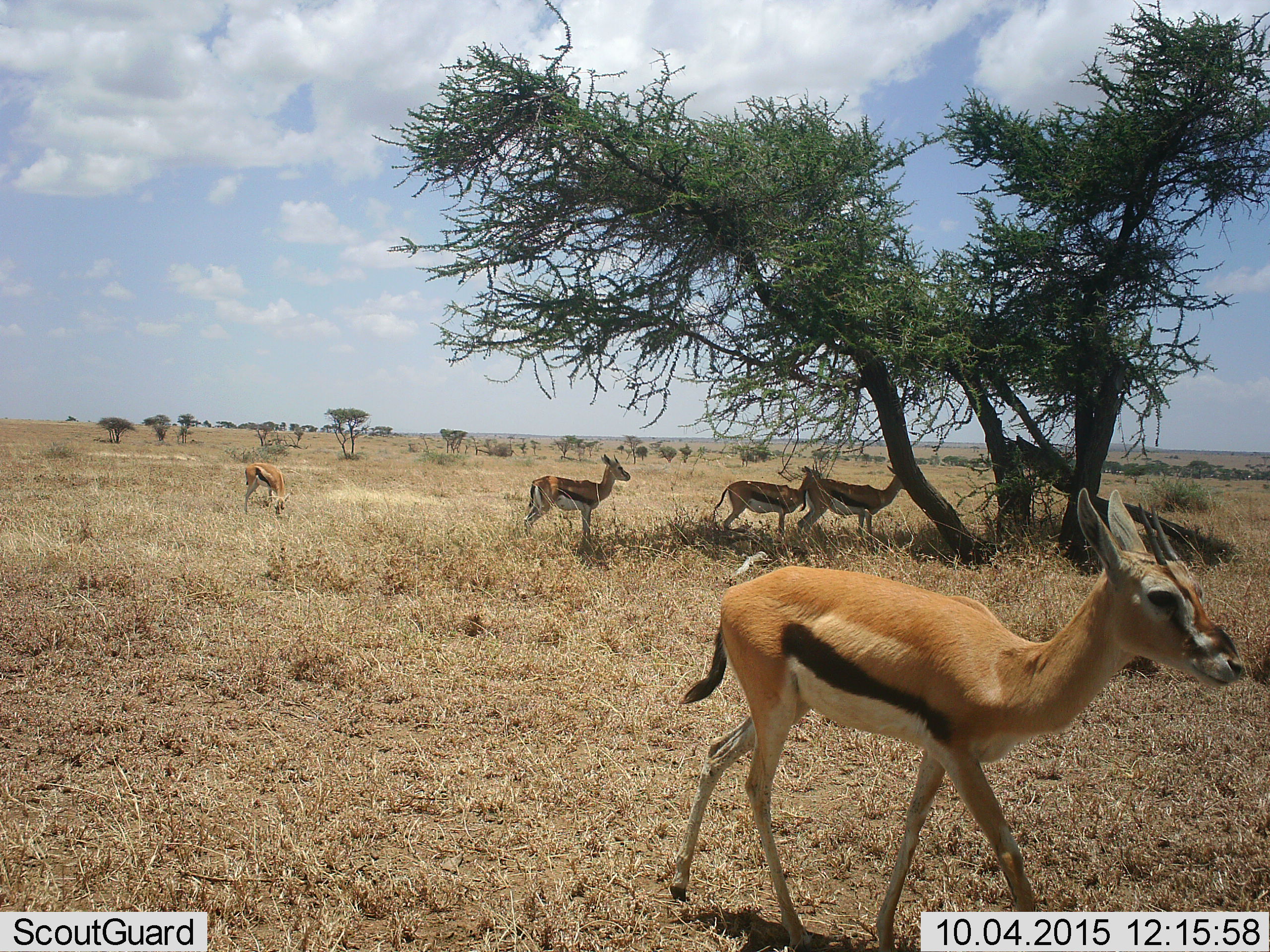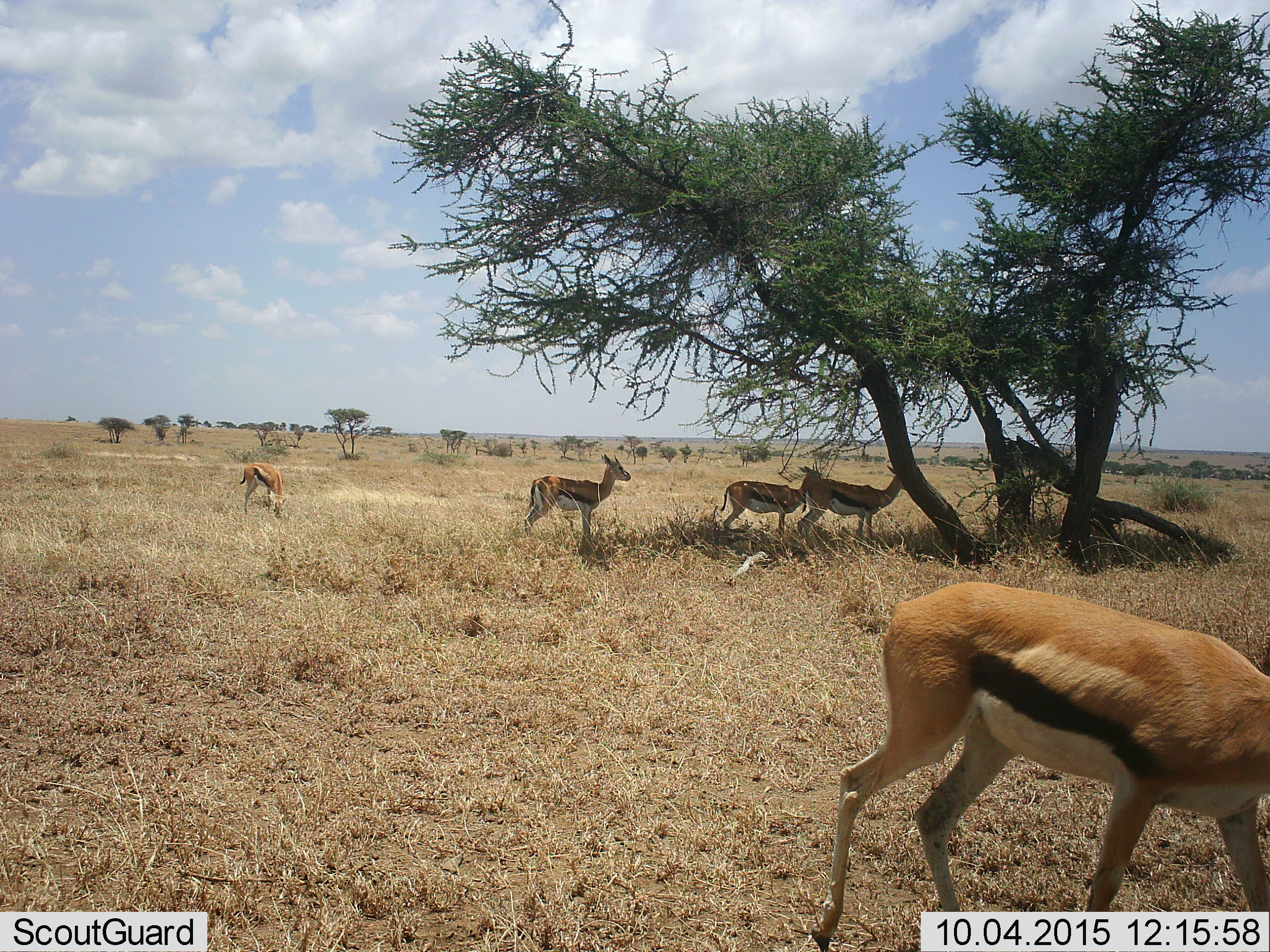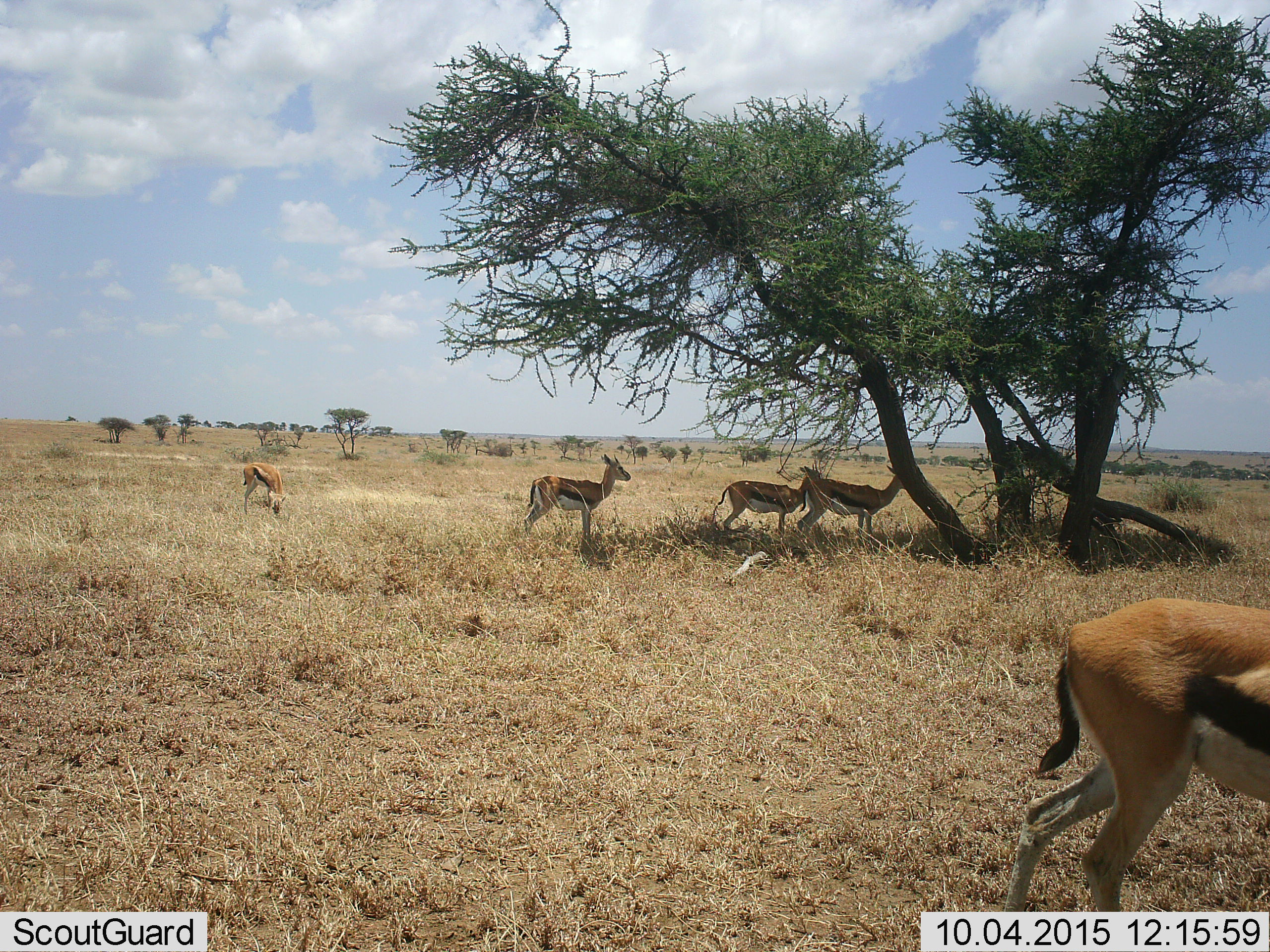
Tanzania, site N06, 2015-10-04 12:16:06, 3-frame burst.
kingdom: Animalia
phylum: Chordata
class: Mammalia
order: Artiodactyla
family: Bovidae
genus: Eudorcas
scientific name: Eudorcas thomsonii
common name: thomson's gazelle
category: gazellethomsons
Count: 5.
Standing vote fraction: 88%.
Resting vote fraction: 0%.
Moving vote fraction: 88%.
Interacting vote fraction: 0%.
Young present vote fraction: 0%.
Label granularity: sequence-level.